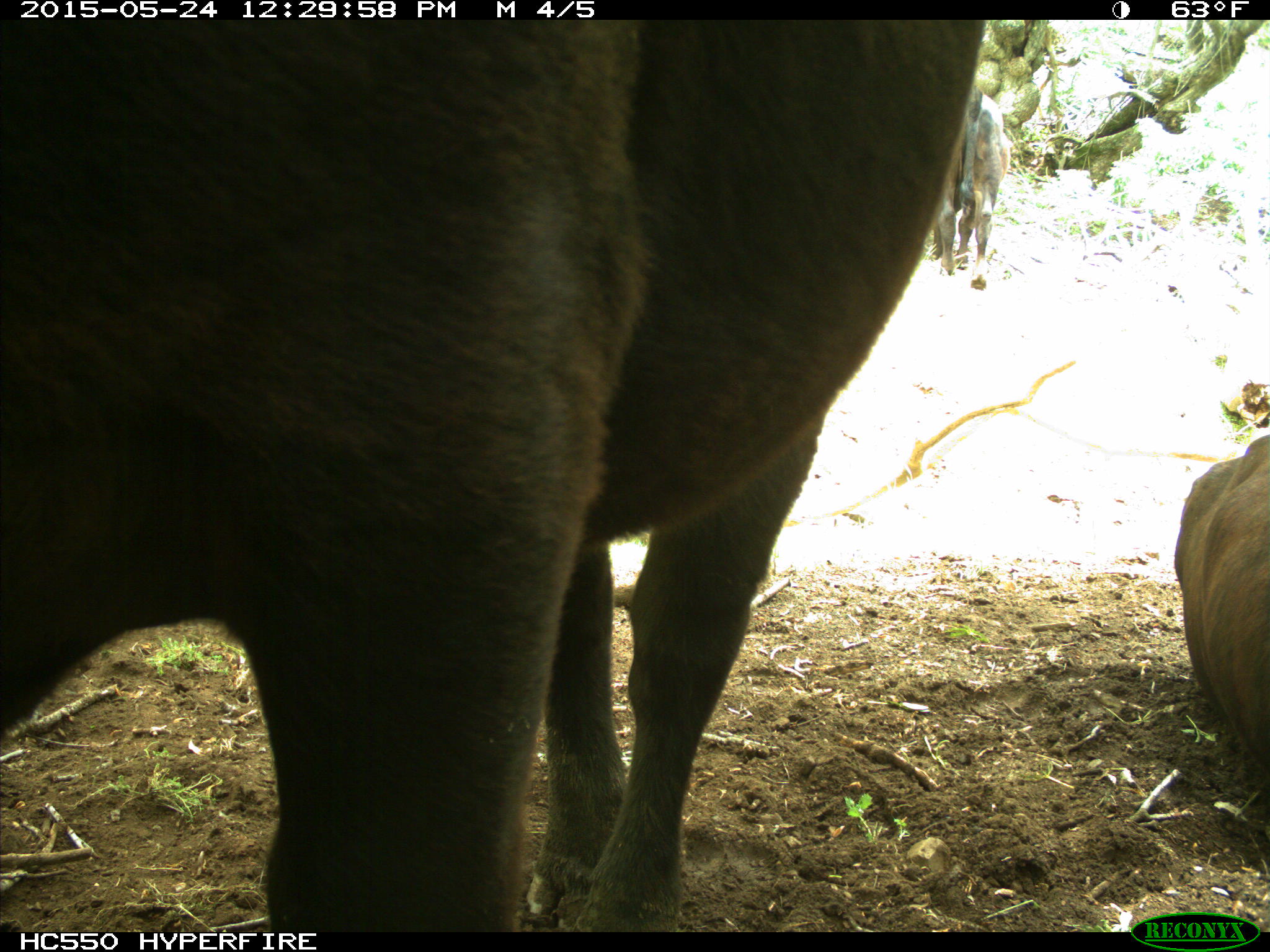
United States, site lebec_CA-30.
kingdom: Animalia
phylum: Chordata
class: Mammalia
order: Artiodactyla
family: Bovidae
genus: Bos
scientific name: Bos taurus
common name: domestic cow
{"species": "Bos taurus (domestic cow)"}